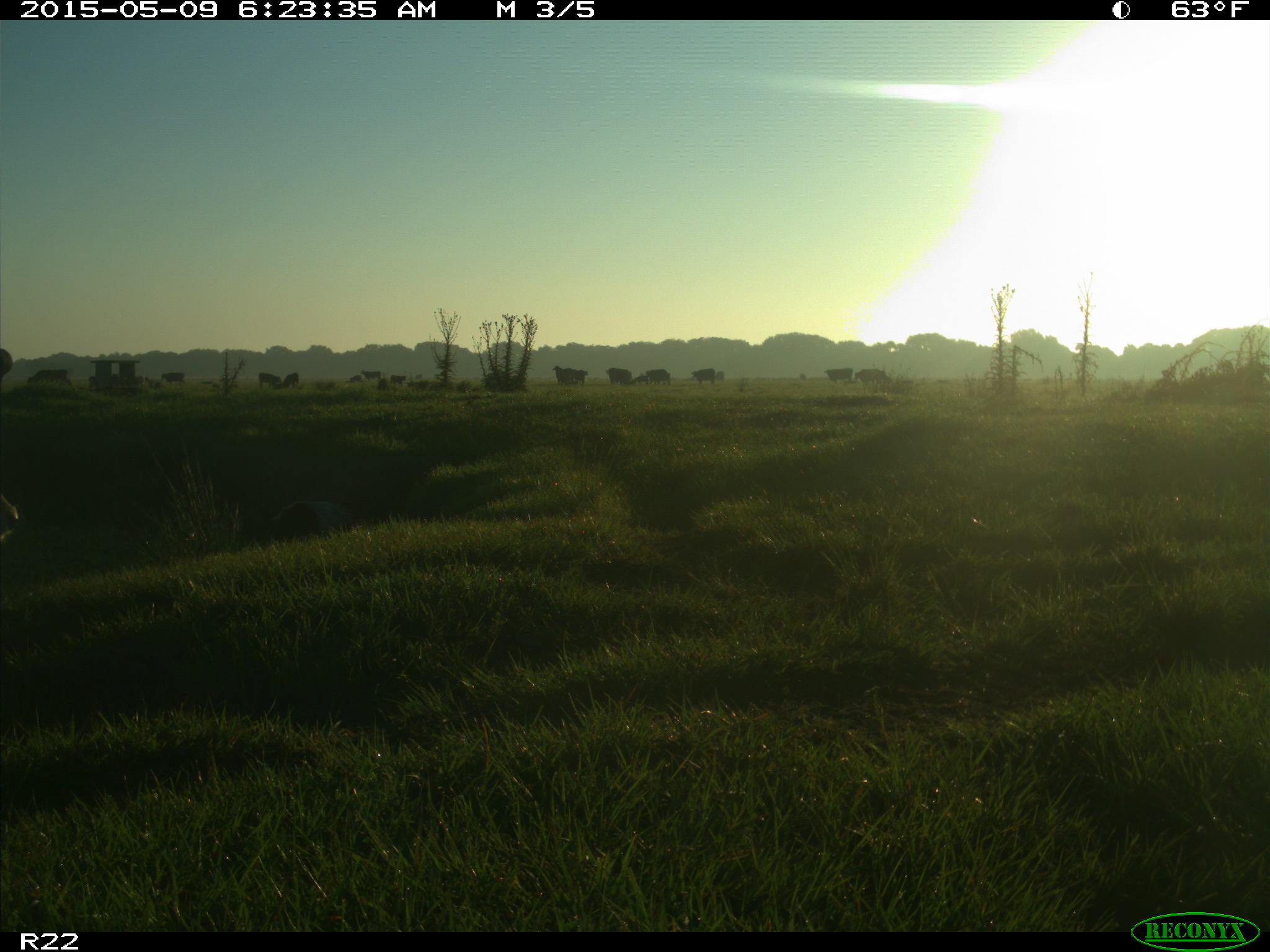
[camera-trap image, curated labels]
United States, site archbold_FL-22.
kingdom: Animalia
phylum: Chordata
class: Mammalia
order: Artiodactyla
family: Bovidae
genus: Bos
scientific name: Bos taurus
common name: domestic cow